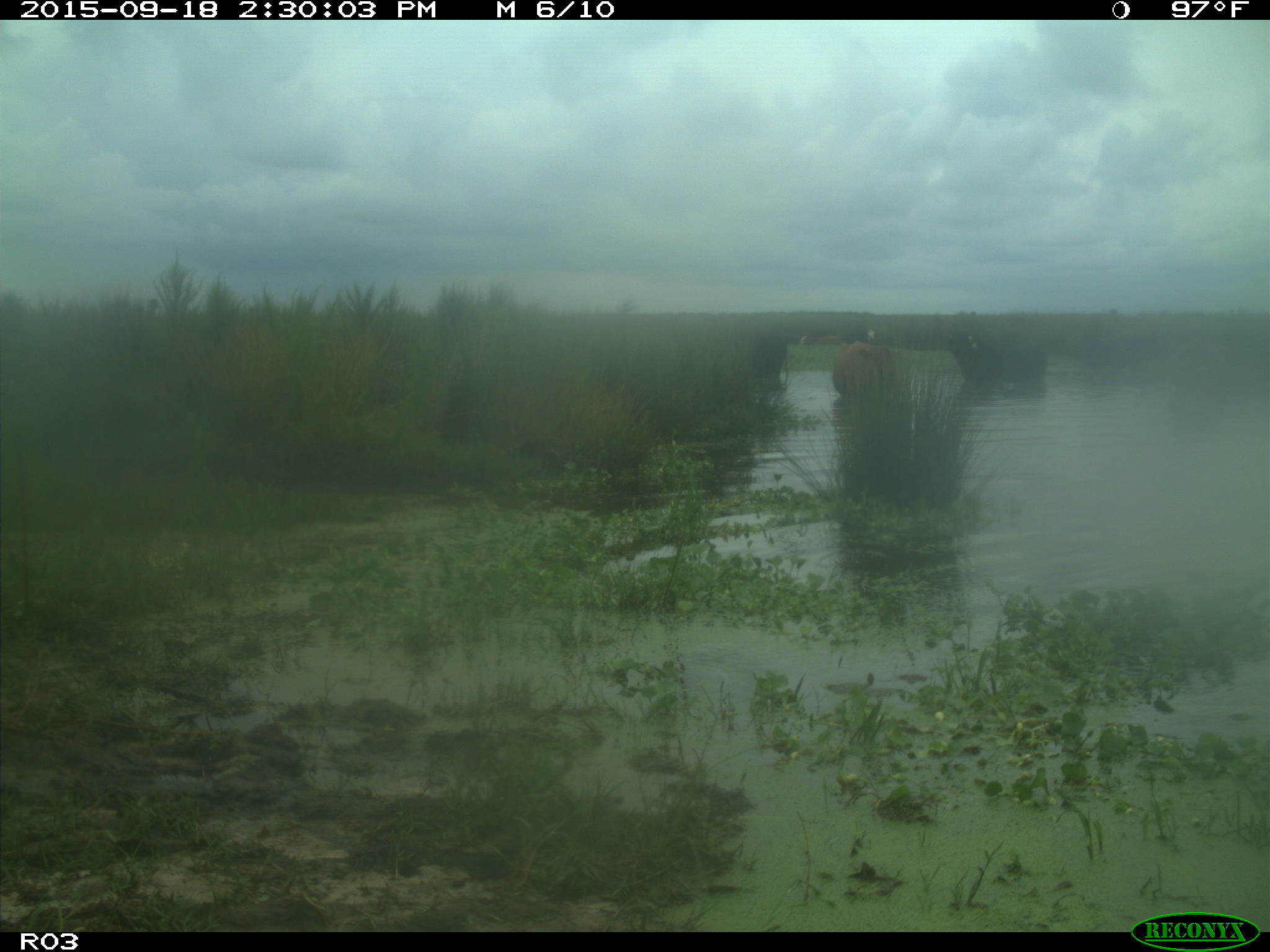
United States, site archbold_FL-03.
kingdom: Animalia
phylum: Chordata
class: Mammalia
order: Artiodactyla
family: Bovidae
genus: Bos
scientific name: Bos taurus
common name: domestic cow